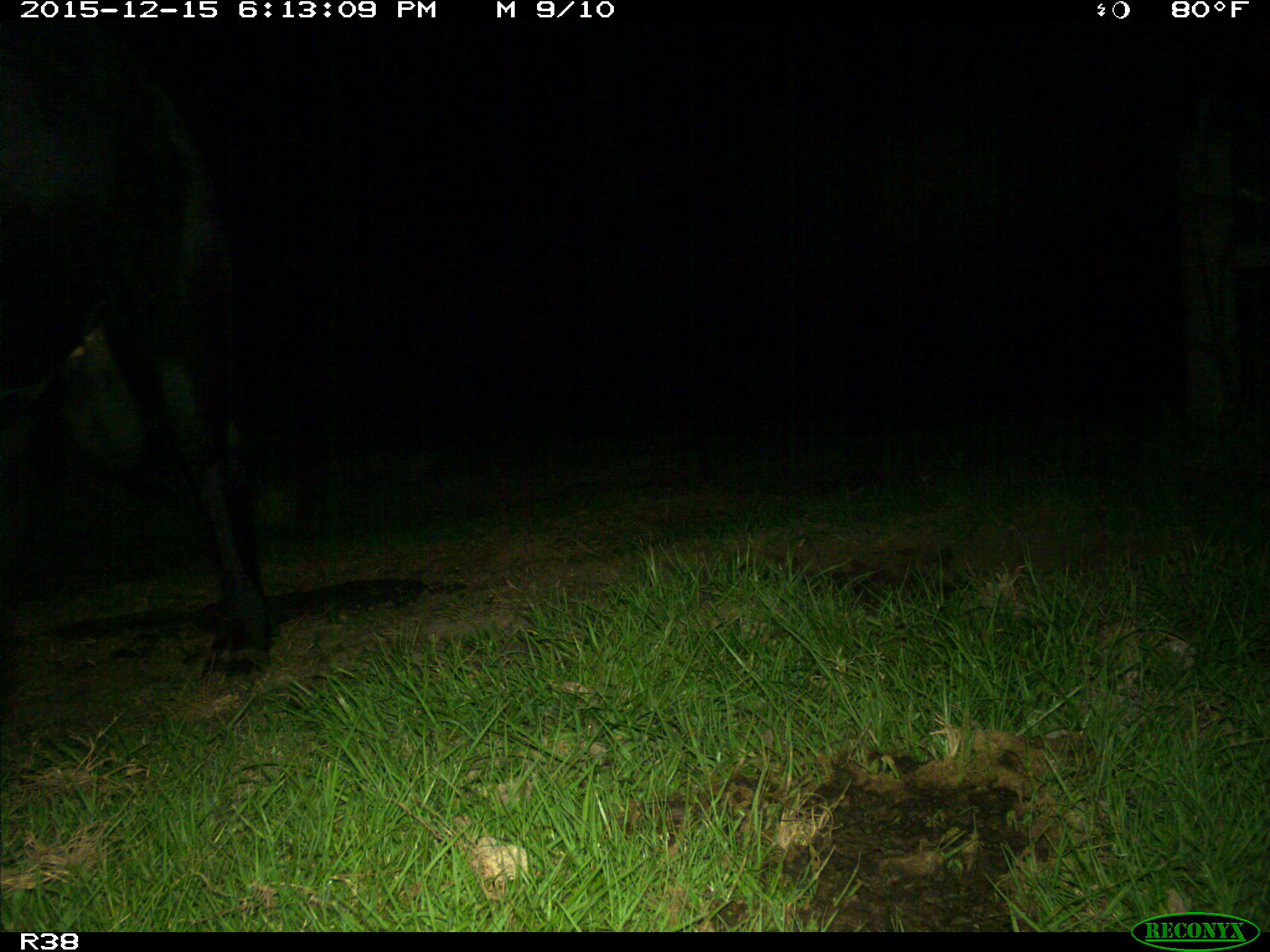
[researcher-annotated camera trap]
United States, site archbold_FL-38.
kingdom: Animalia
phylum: Chordata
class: Mammalia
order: Artiodactyla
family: Bovidae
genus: Bos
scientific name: Bos taurus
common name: domestic cow